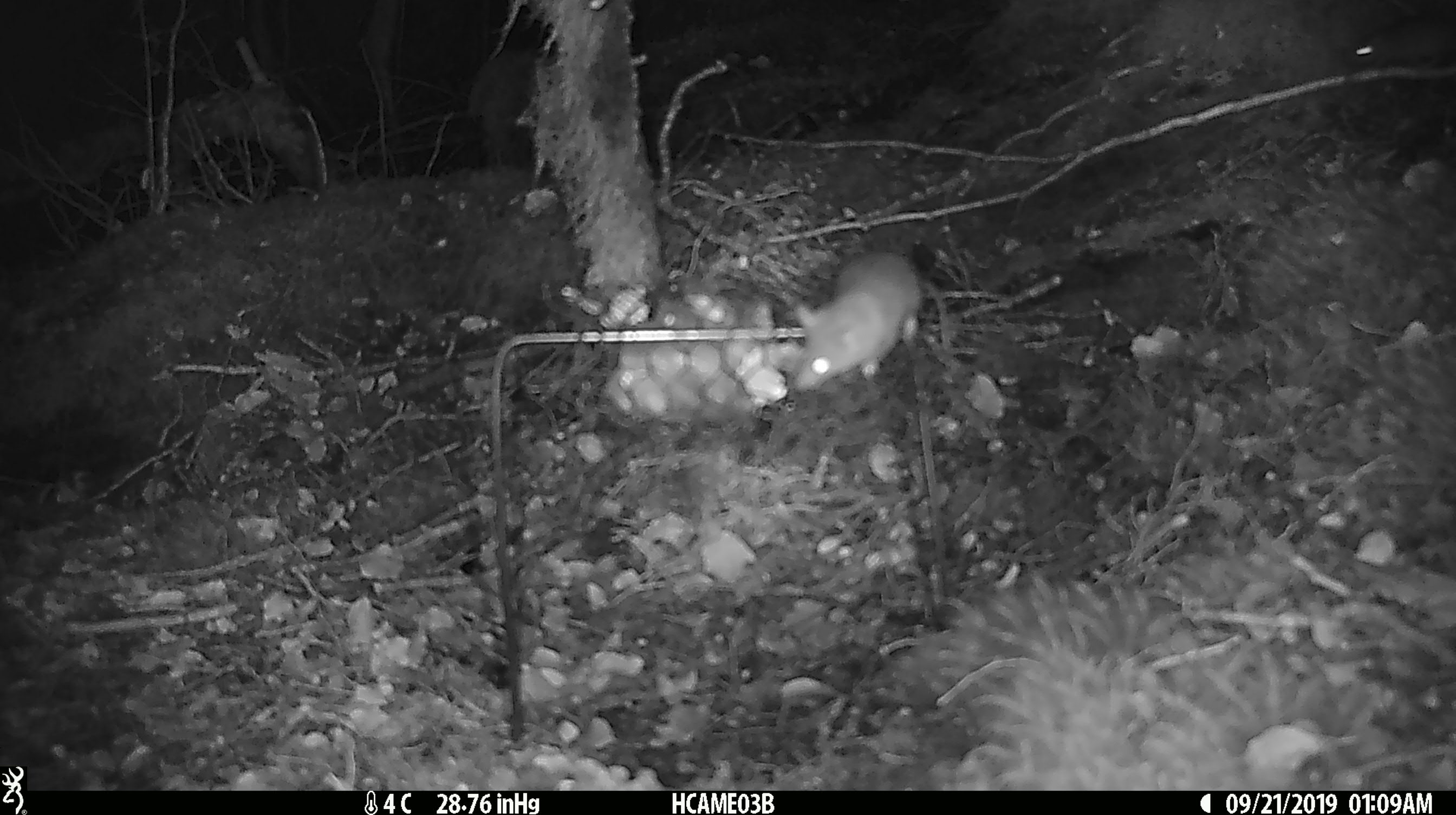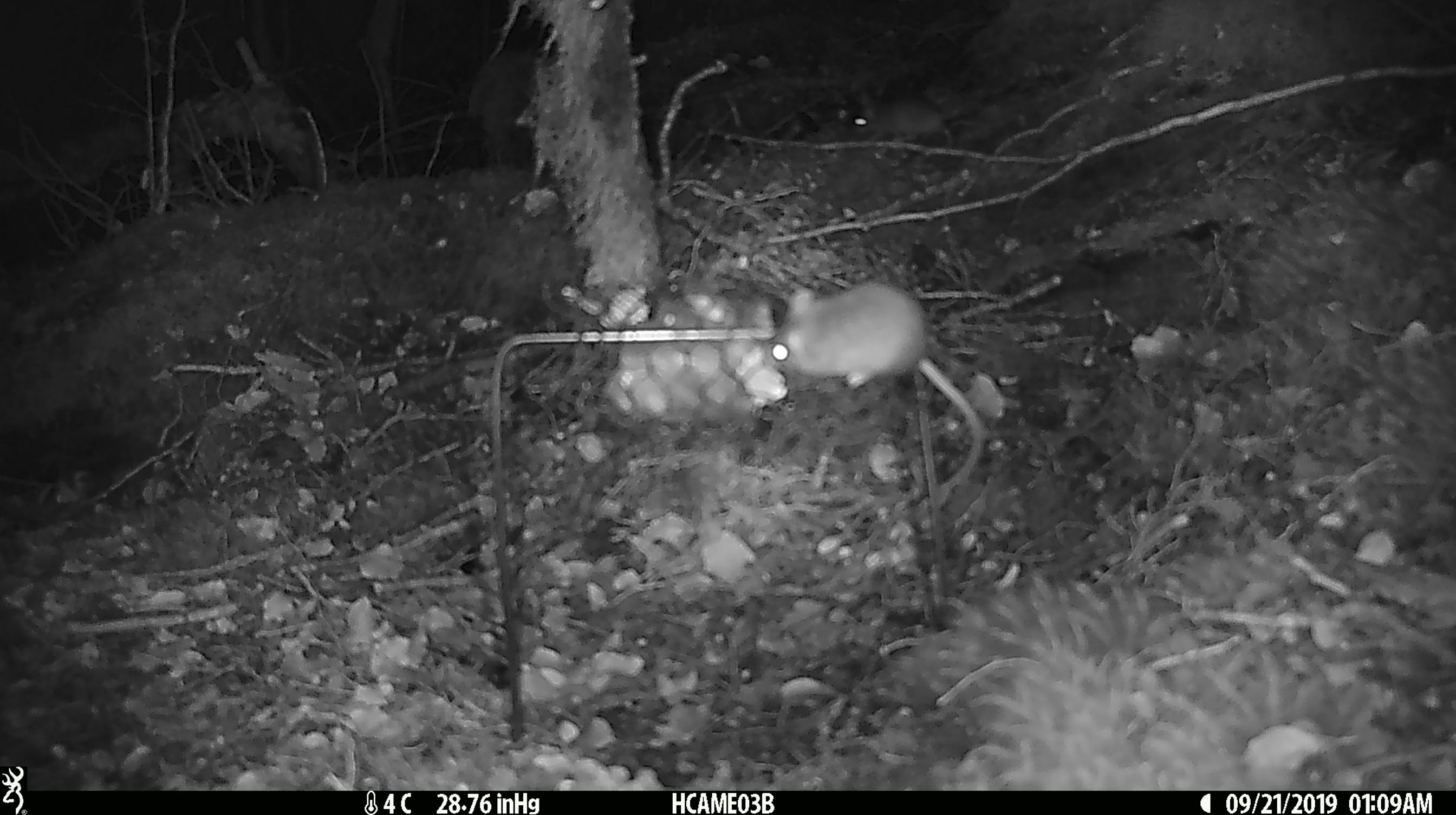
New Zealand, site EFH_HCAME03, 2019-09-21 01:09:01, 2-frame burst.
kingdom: Animalia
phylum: Chordata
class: Mammalia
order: Rodentia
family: Muridae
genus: Mus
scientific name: Mus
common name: mouse